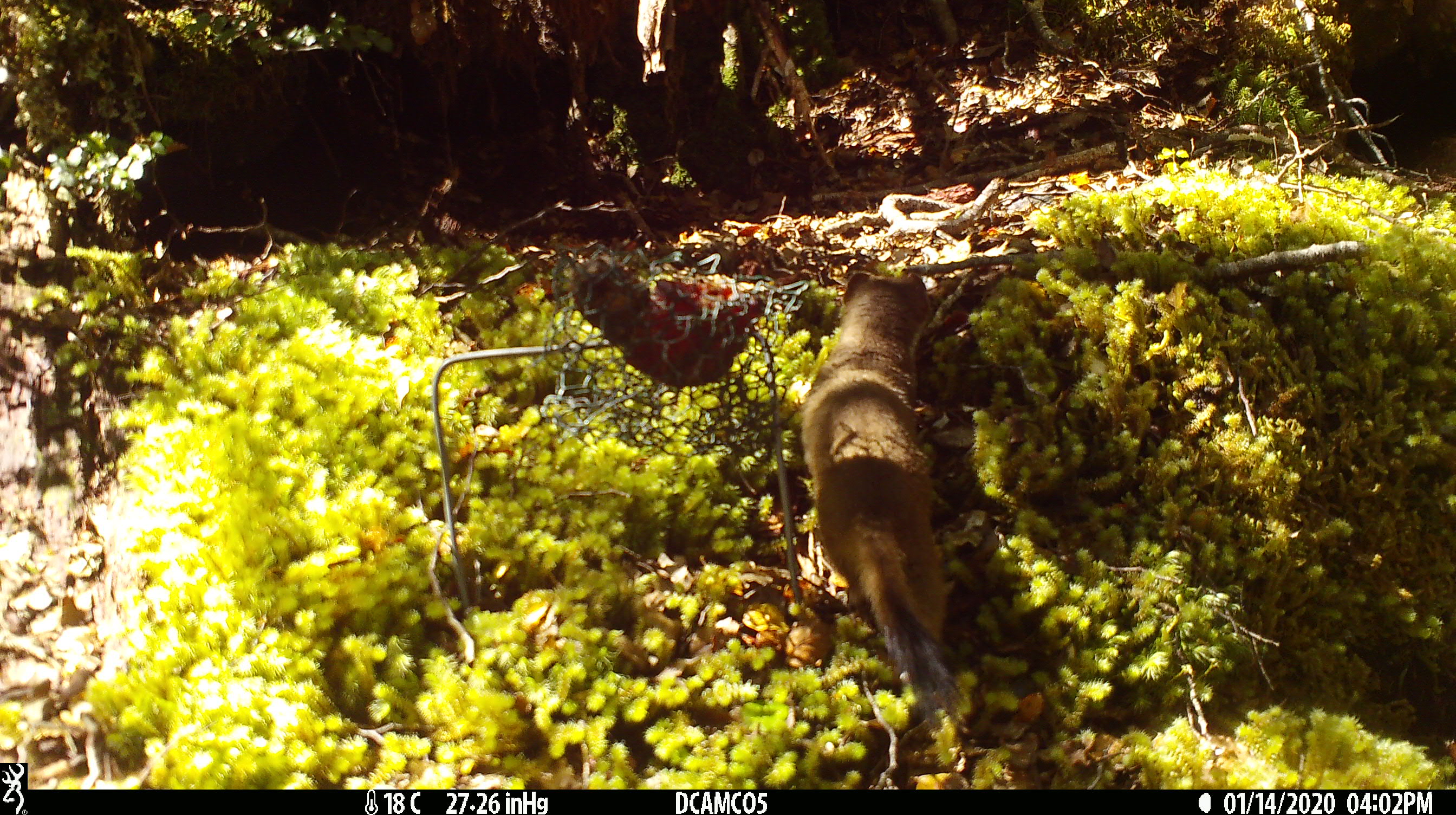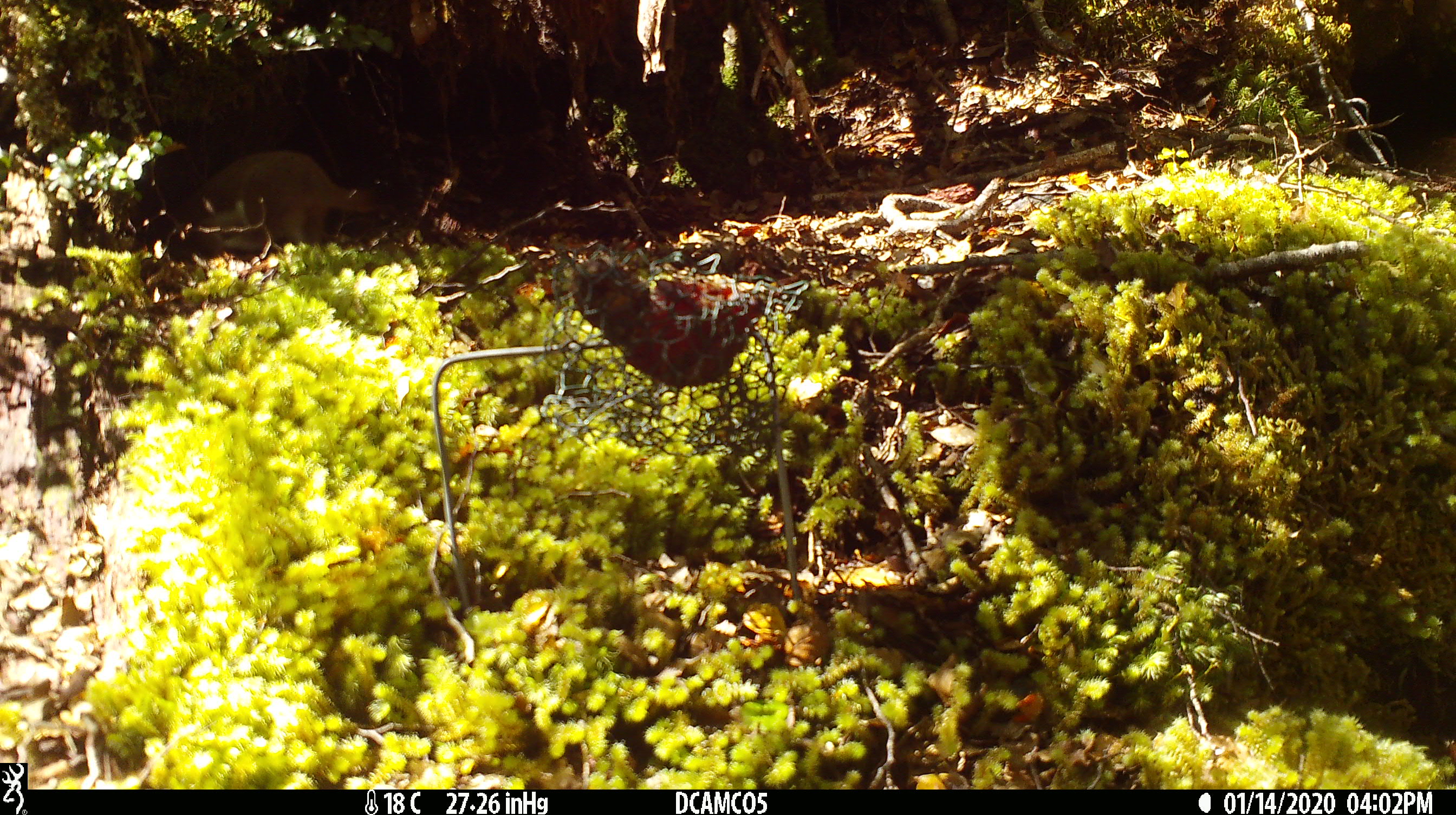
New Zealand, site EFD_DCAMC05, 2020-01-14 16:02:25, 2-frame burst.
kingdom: Animalia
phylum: Chordata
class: Mammalia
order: Carnivora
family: Mustelidae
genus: Mustela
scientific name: Mustela erminea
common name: stoat